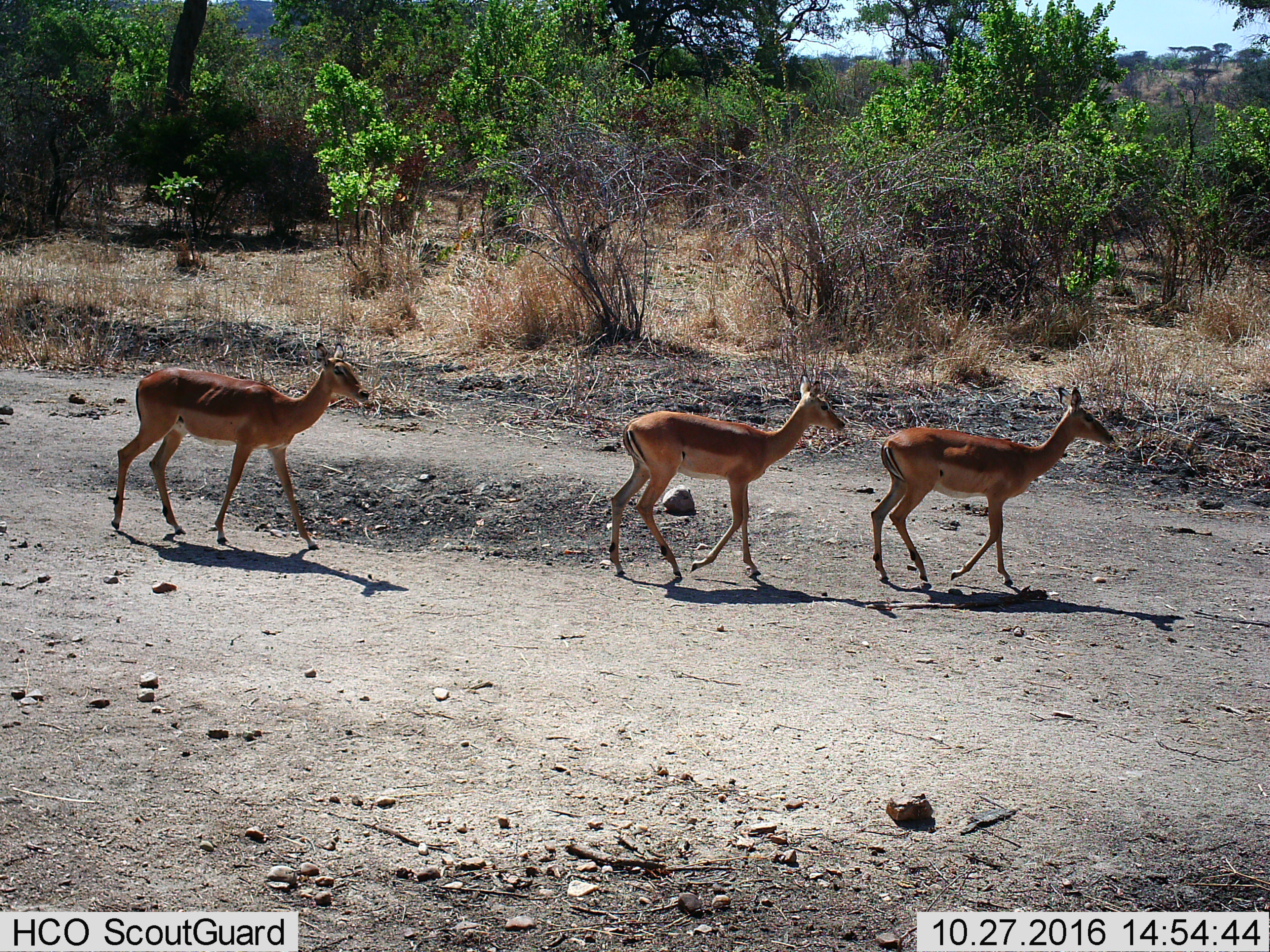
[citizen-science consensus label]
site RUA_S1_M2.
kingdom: Animalia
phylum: Chordata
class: Mammalia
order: Artiodactyla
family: Bovidae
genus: Aepyceros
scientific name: Aepyceros melampus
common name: impala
Impala (Aepyceros melampus), count 3. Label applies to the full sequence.